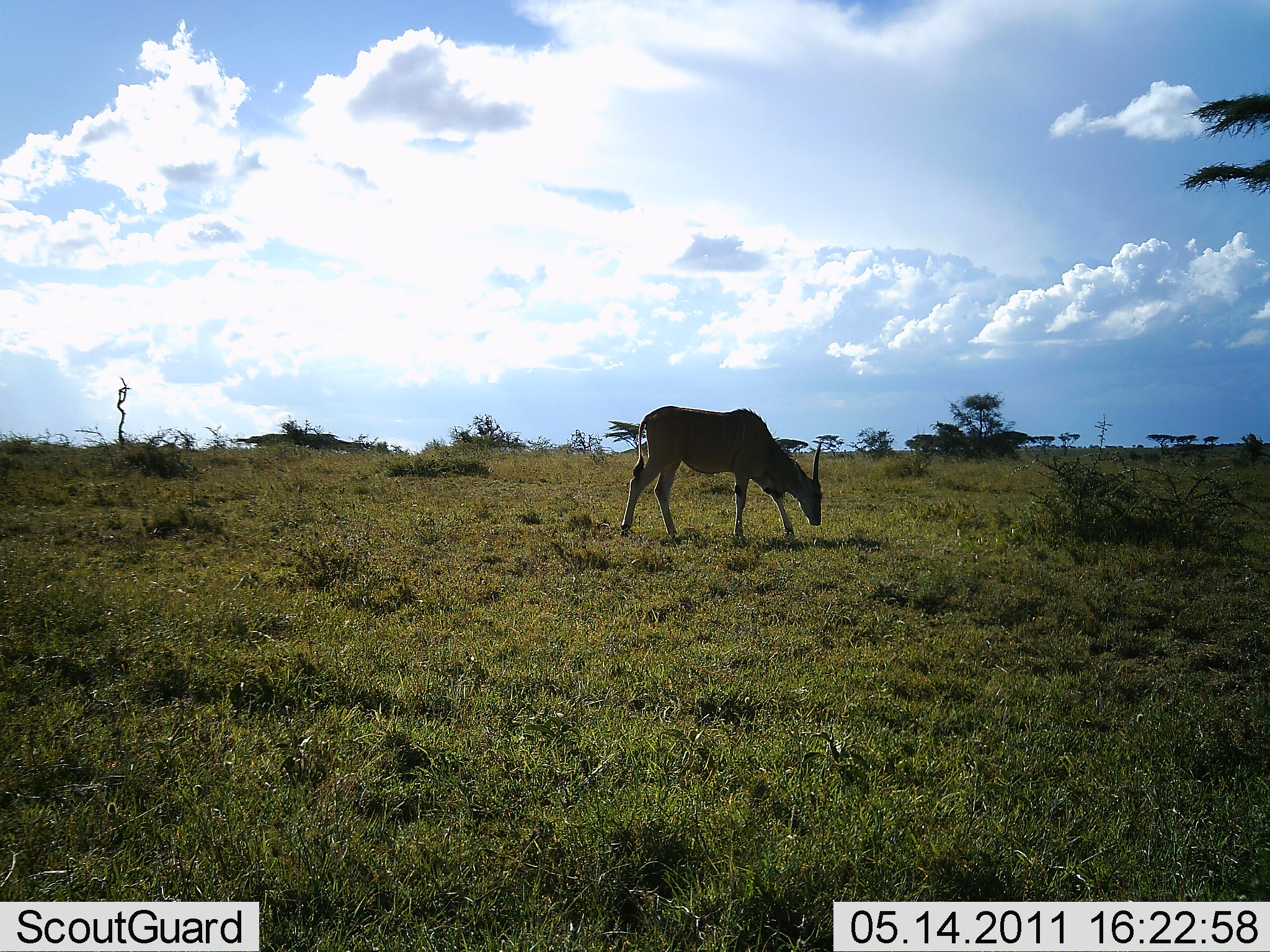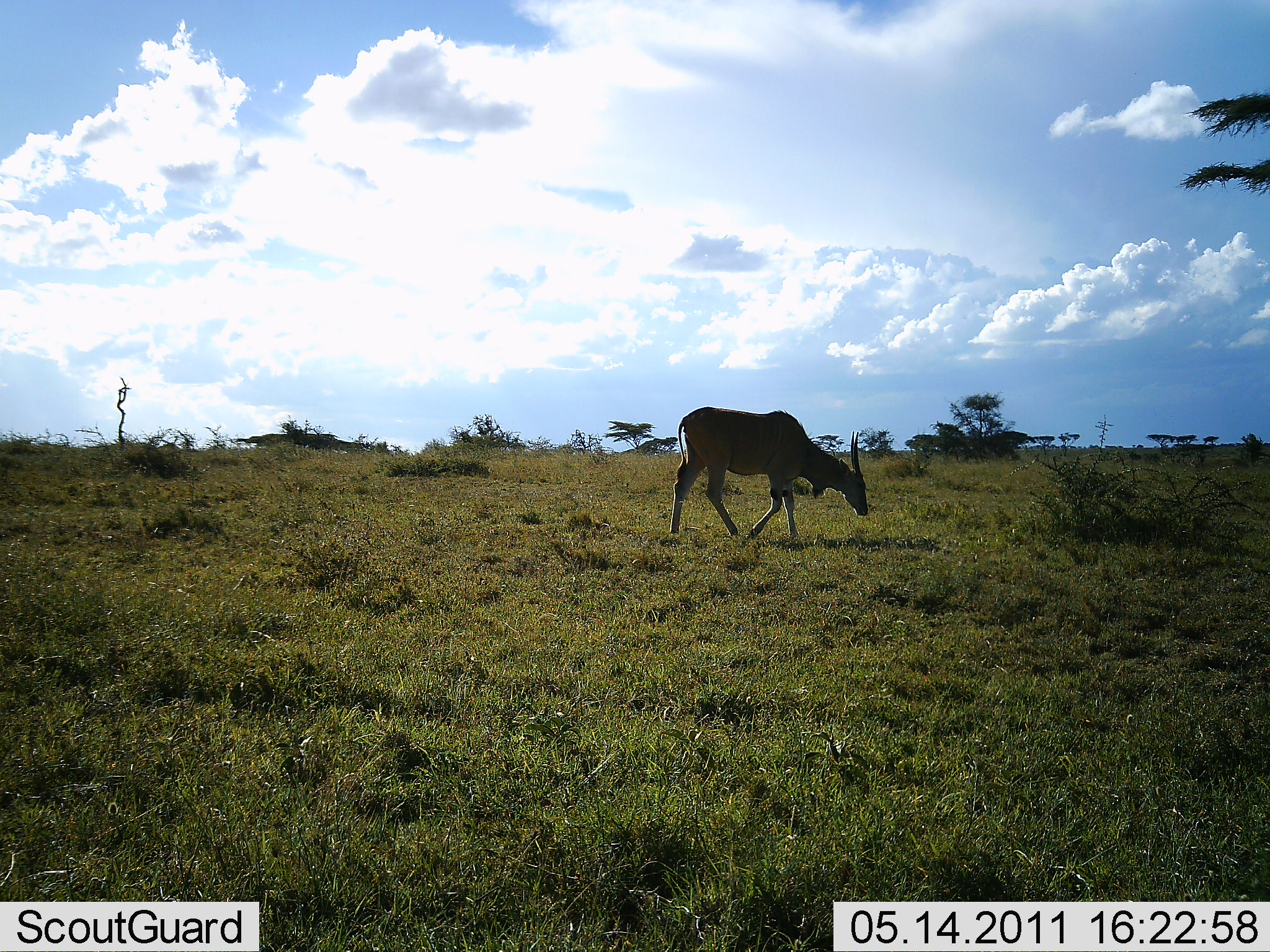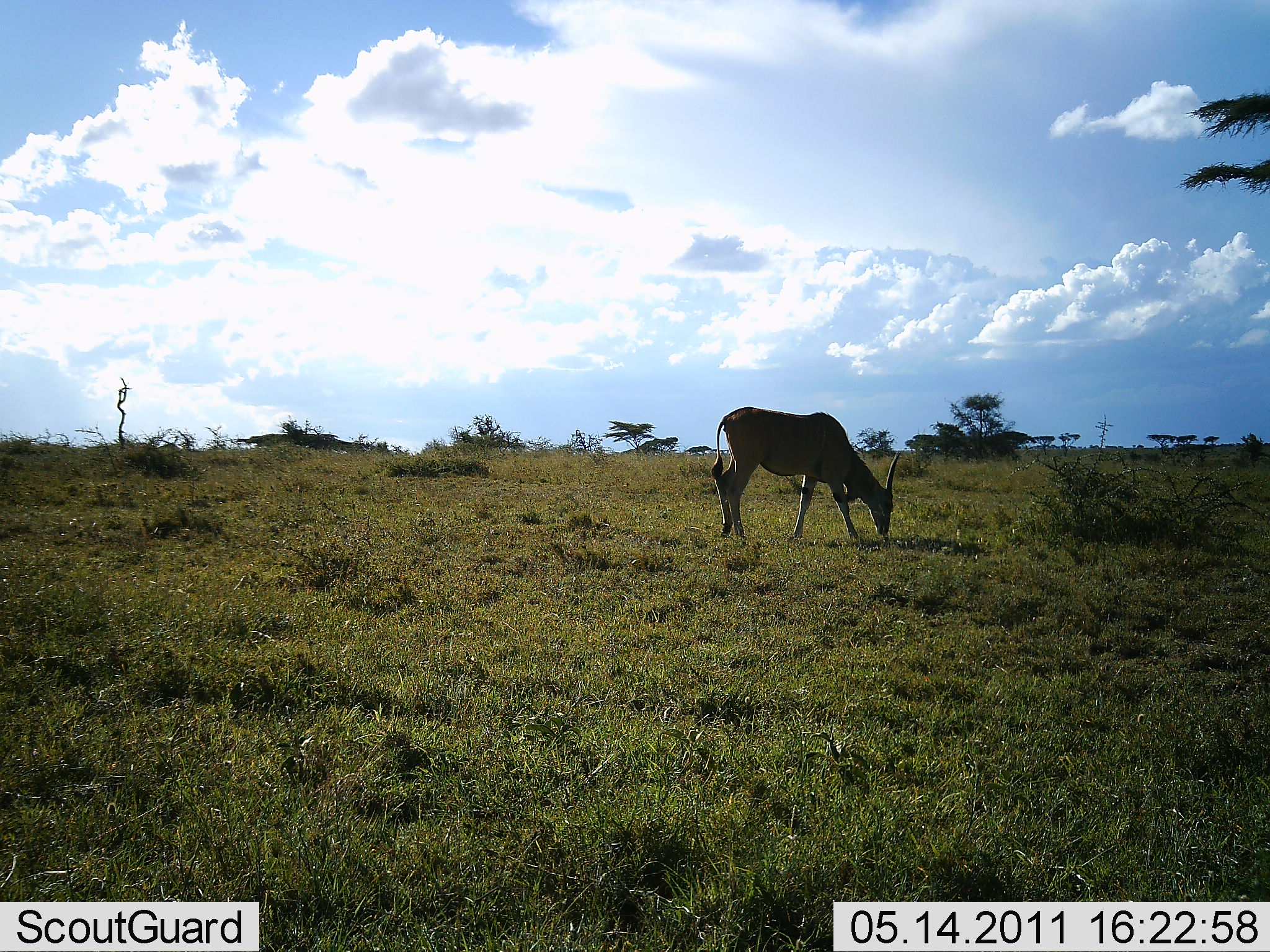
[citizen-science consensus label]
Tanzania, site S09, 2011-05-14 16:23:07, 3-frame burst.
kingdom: Animalia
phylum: Chordata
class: Mammalia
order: Artiodactyla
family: Bovidae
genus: Nanger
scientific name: Nanger granti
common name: grant's gazelle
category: gazellegrants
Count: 1.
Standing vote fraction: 10%.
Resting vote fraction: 0%.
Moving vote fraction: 10%.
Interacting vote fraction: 0%.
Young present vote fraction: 0%.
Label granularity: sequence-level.